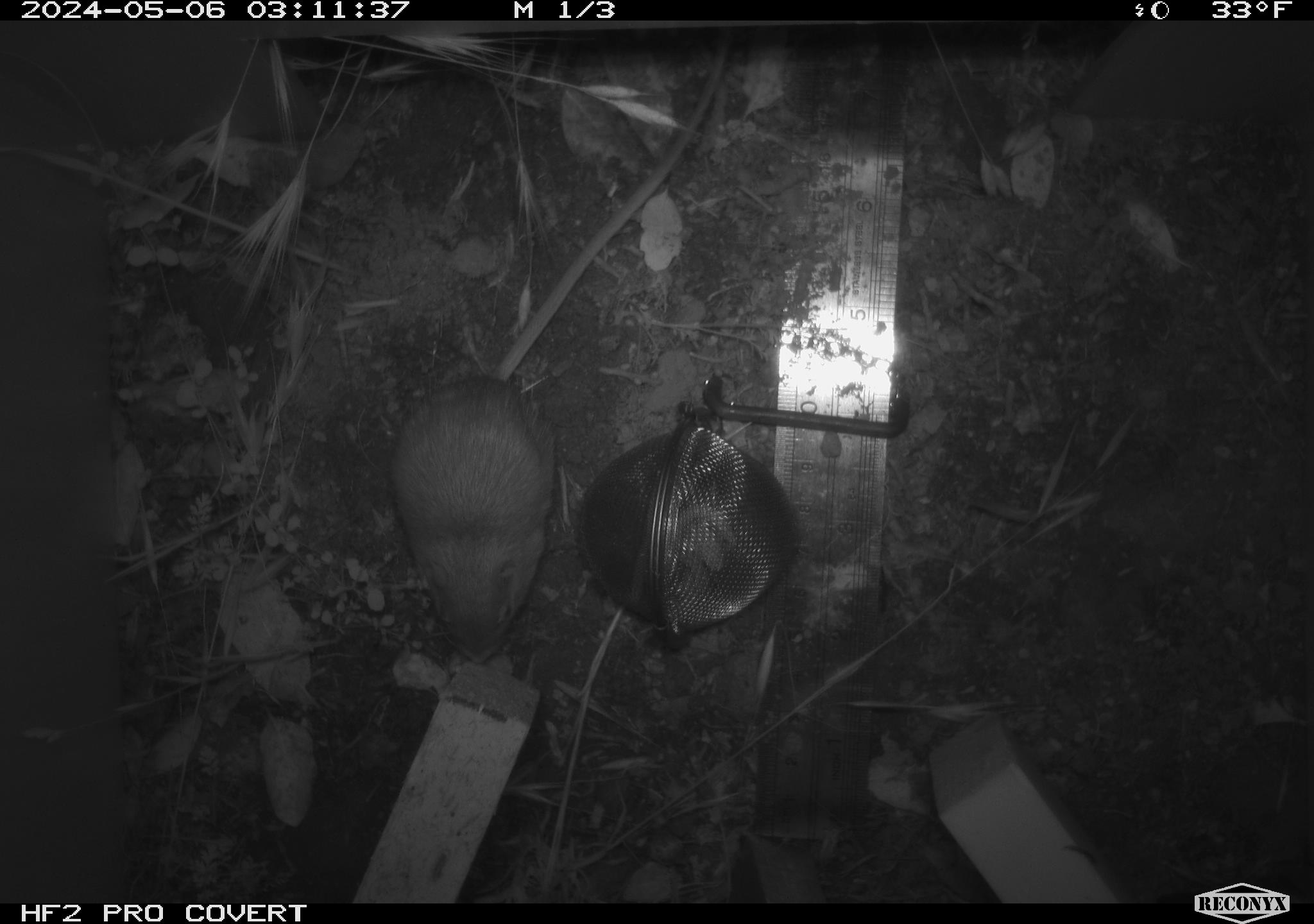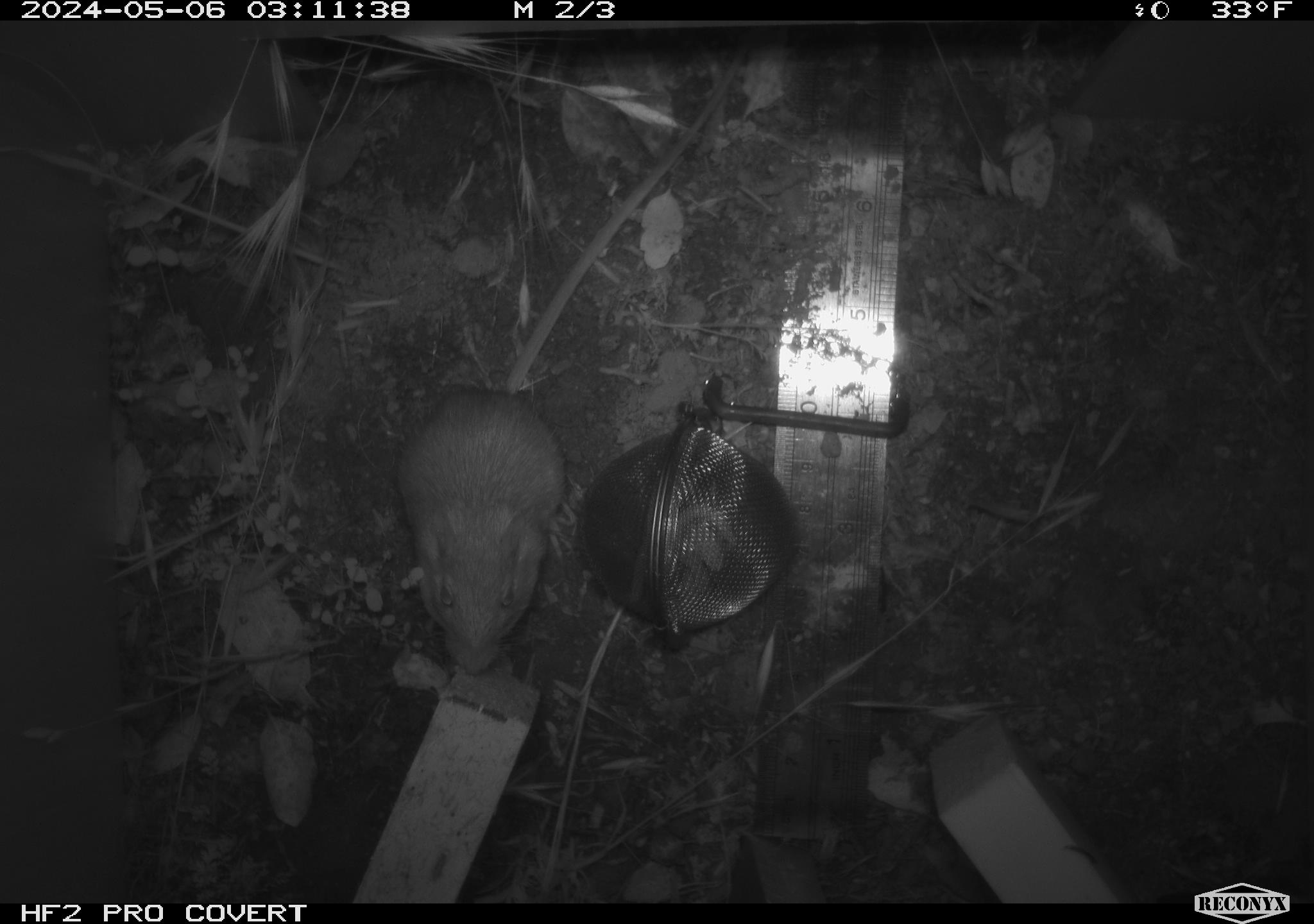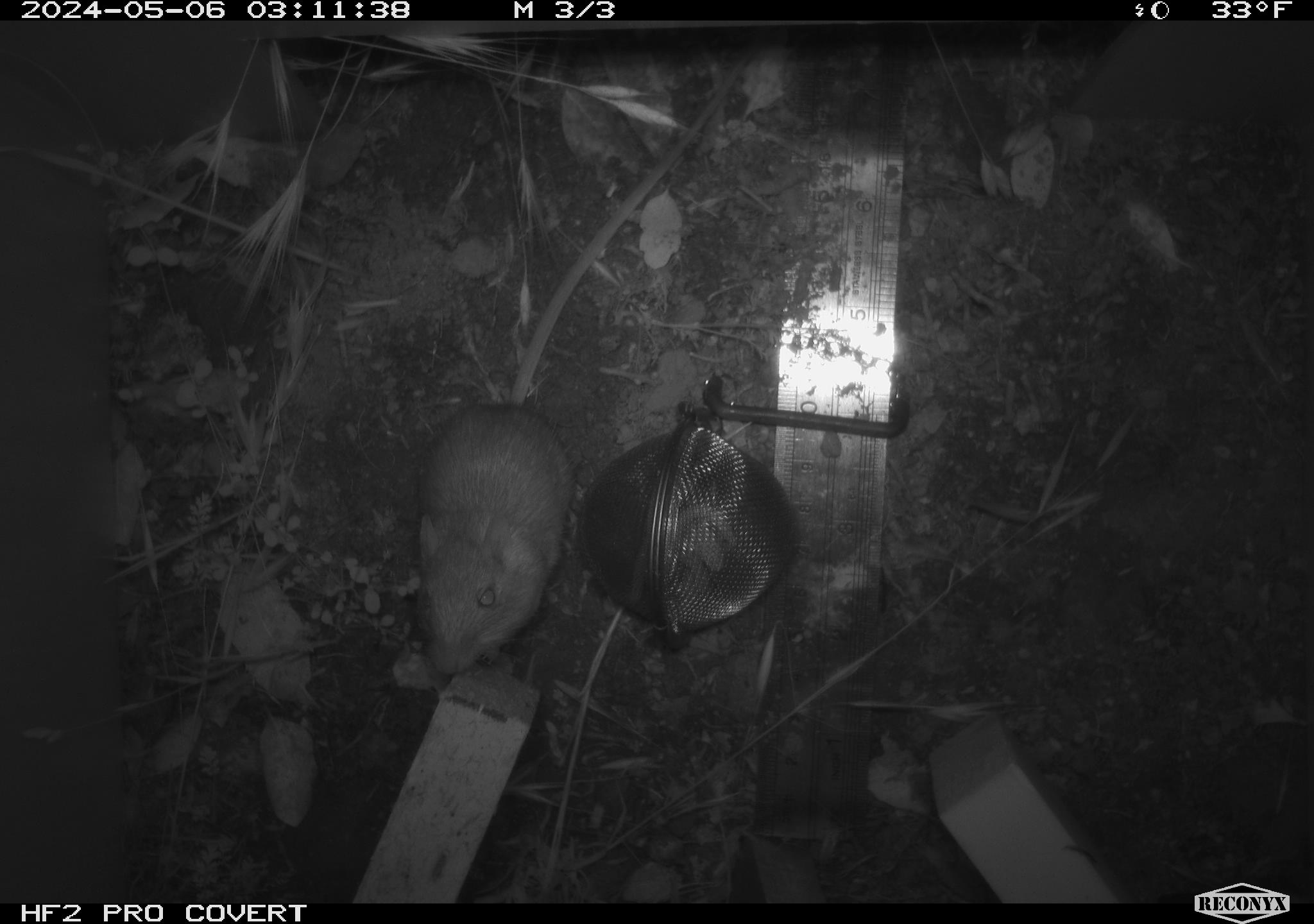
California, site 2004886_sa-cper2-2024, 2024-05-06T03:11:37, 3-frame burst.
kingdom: Animalia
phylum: Chordata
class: Mammalia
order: Rodentia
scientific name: Rodentia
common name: rodent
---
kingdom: Animalia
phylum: Chordata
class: Mammalia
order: Rodentia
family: Heteromyidae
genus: Dipodomys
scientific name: Dipodomys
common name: kangaroo rats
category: dipodomys species